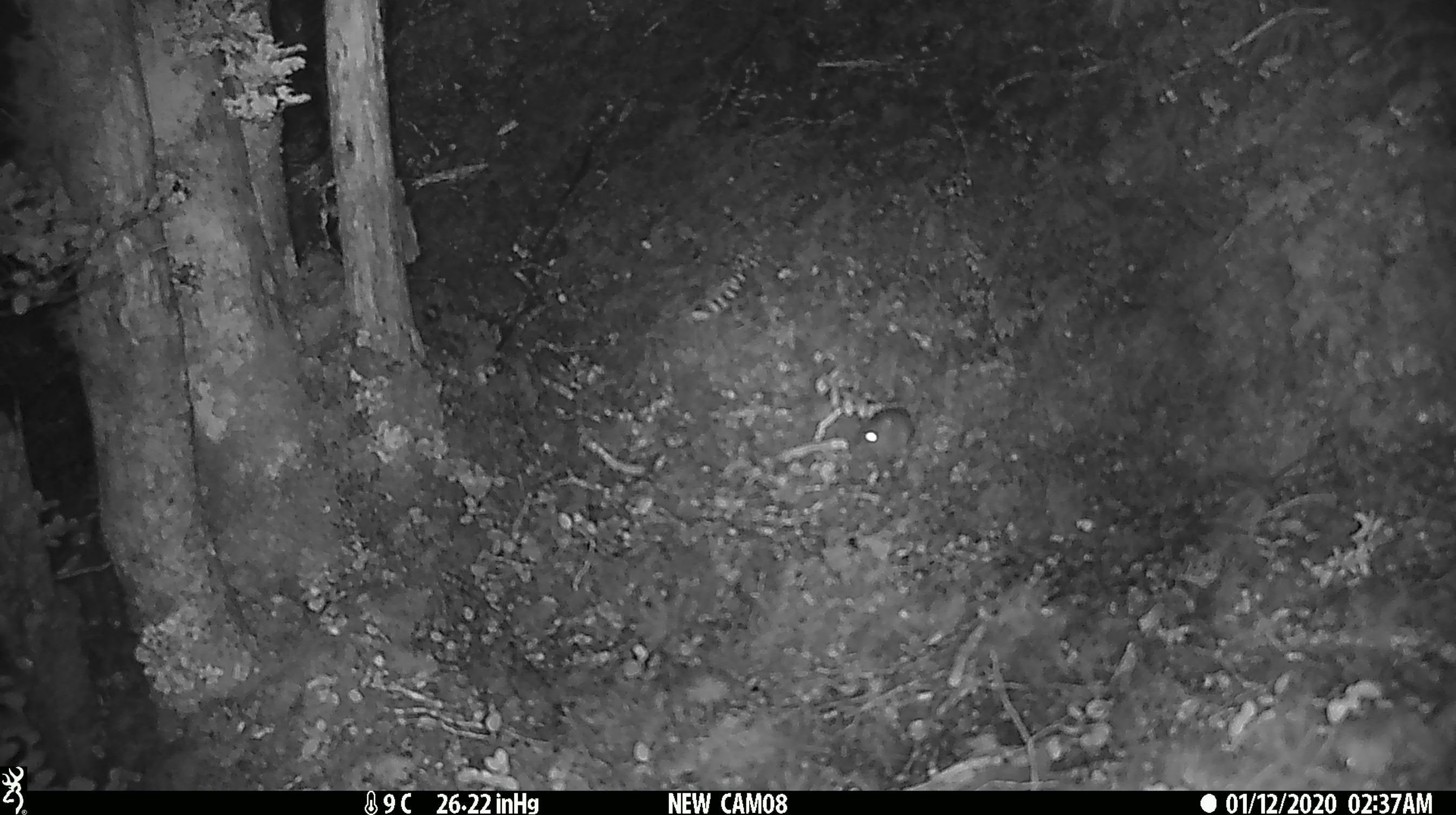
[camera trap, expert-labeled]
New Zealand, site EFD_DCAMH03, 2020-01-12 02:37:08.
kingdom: Animalia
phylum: Chordata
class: Mammalia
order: Rodentia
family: Muridae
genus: Mus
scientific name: Mus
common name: mouse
Mouse (Mus).